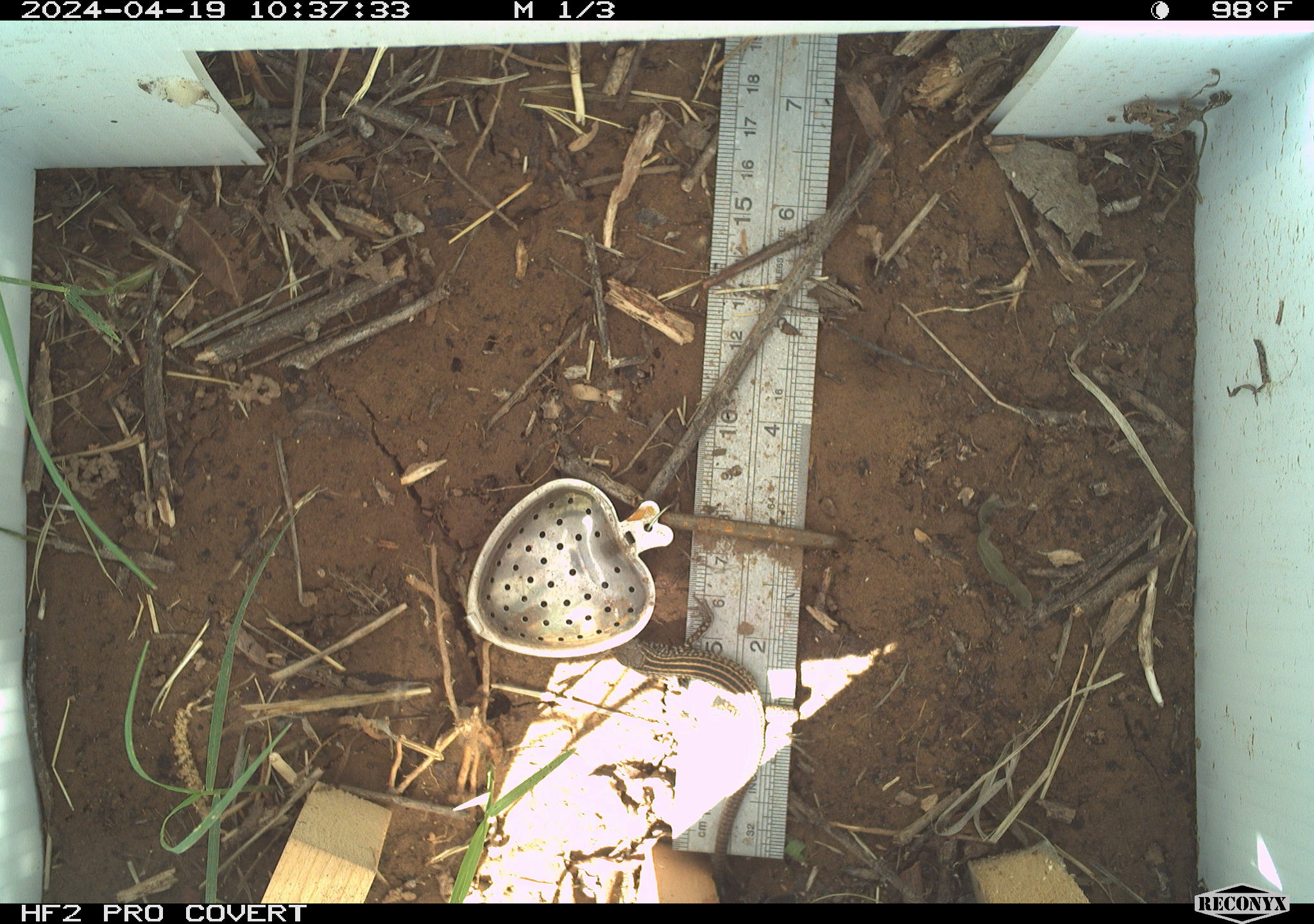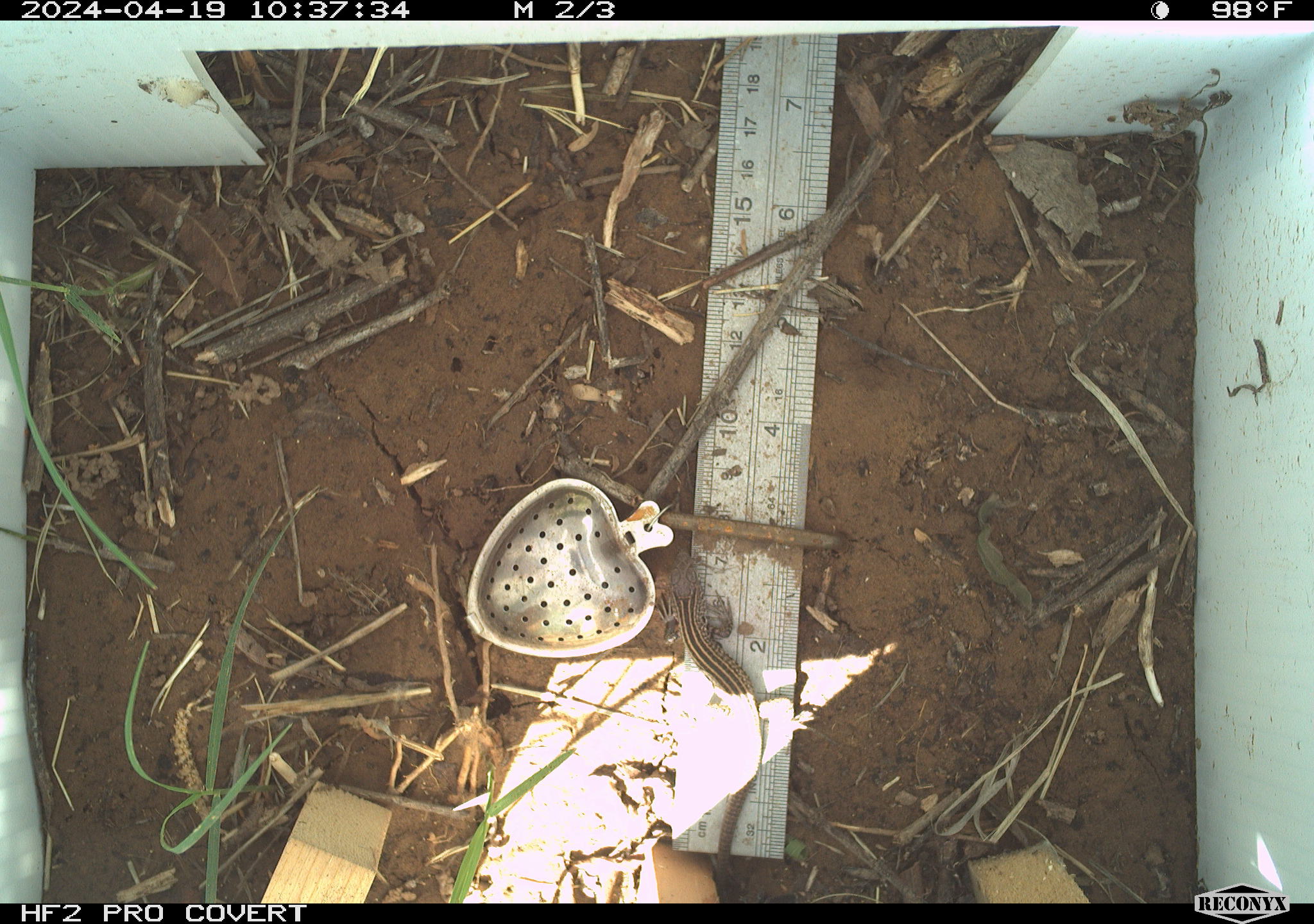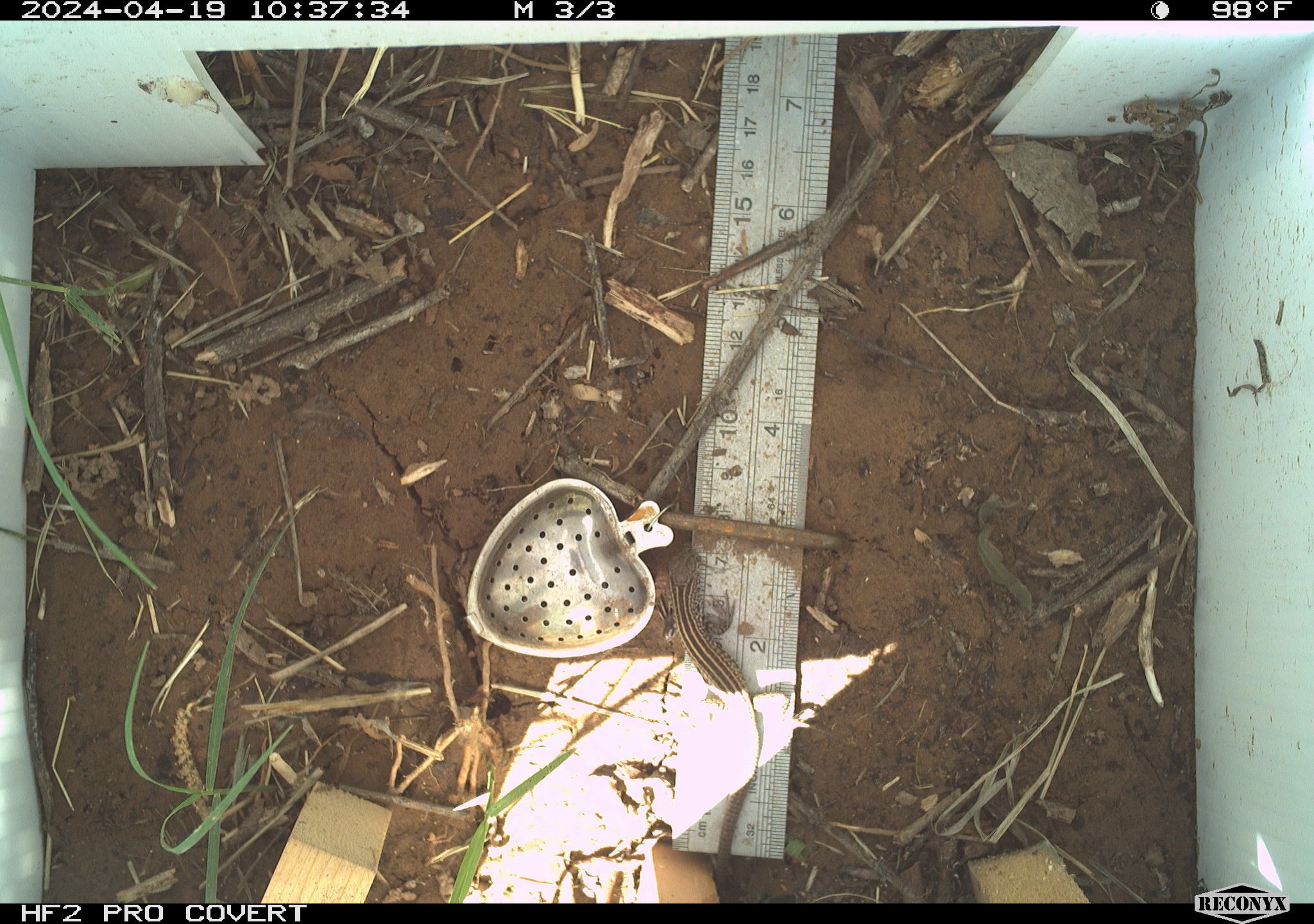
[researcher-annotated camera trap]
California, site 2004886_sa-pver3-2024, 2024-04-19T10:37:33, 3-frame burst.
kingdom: Animalia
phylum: Chordata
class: Reptilia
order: Squamata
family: Teiidae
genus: Aspidoscelis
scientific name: Aspidoscelis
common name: whiptail lizards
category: aspidoscelis species